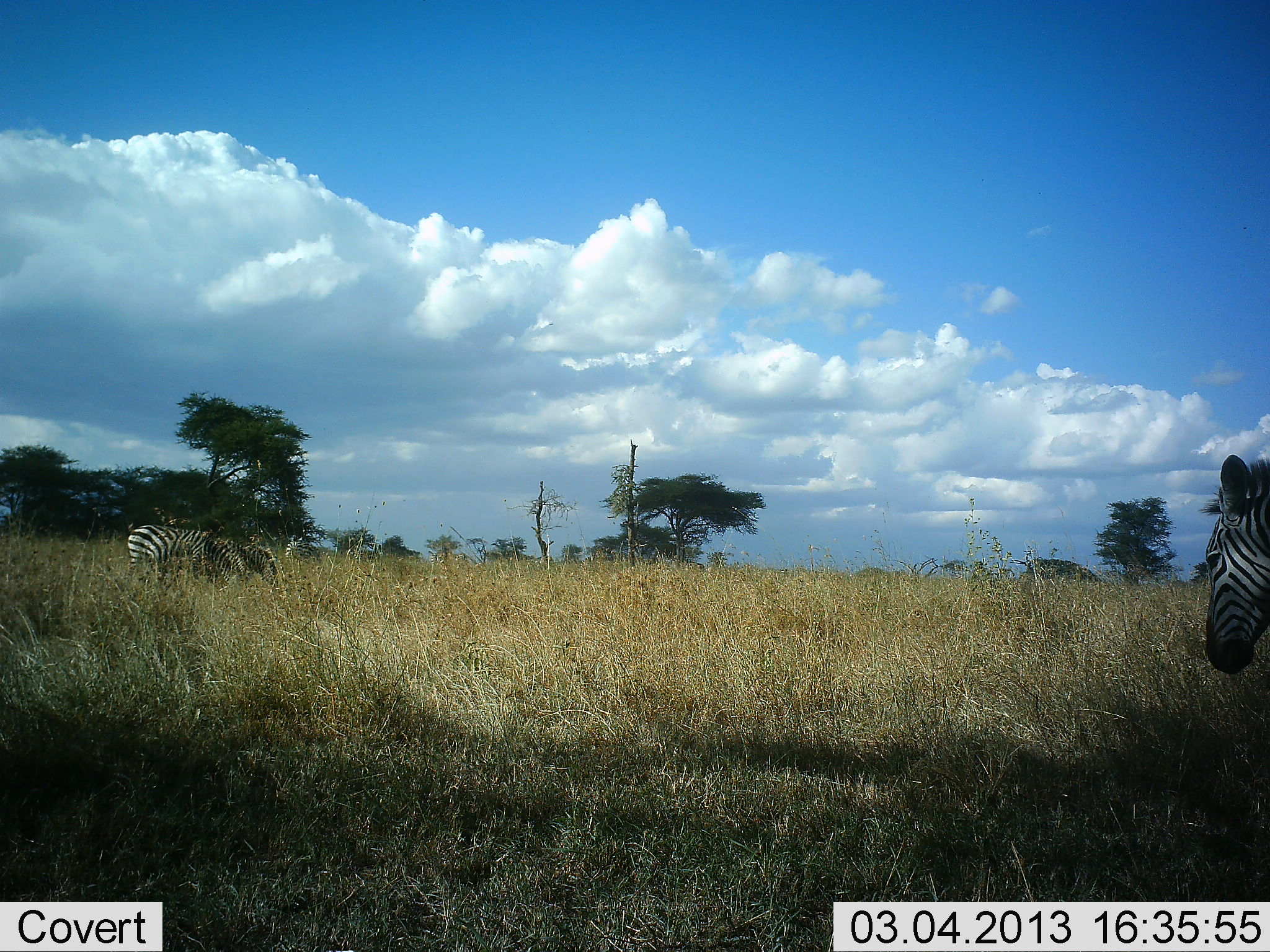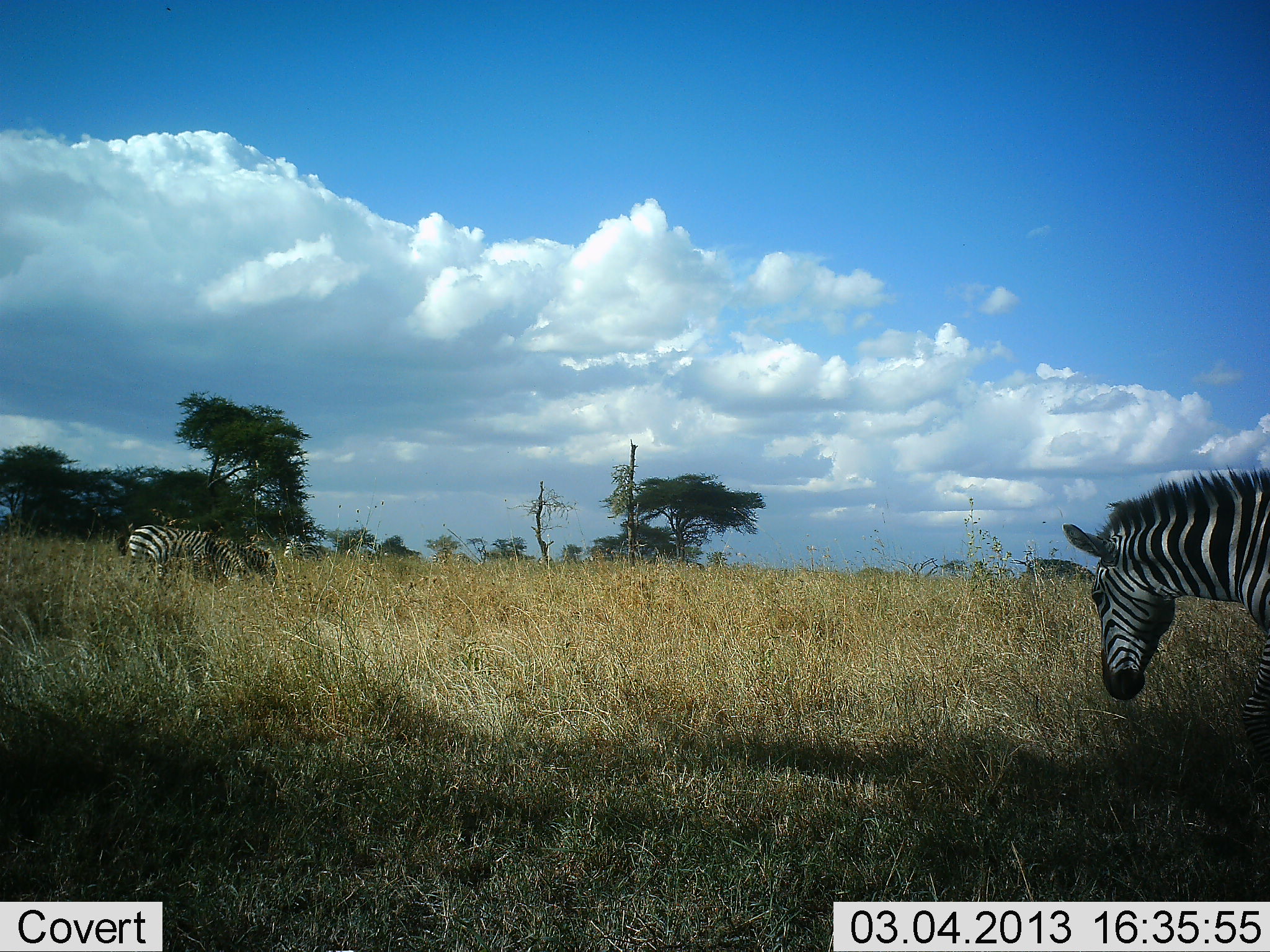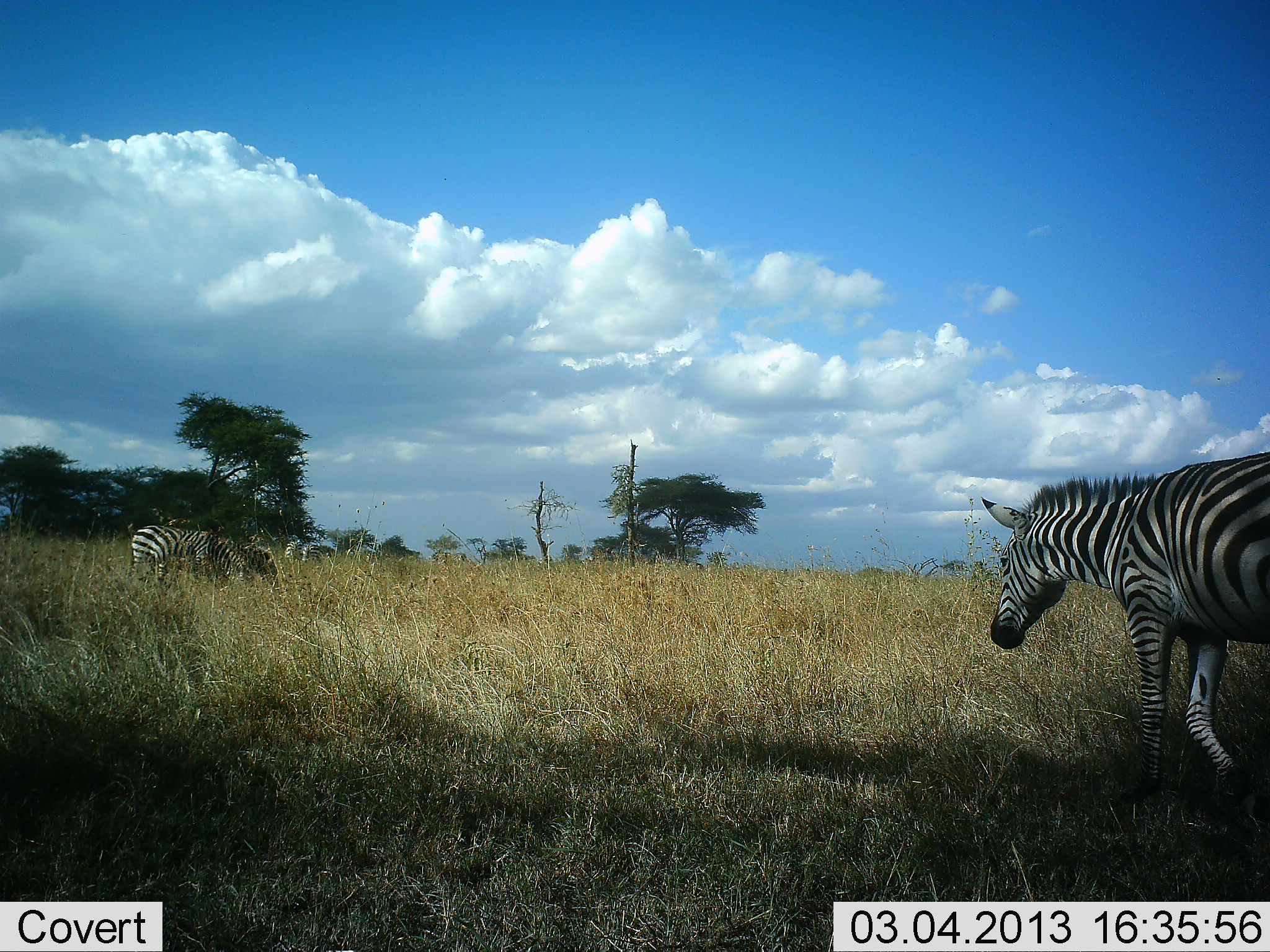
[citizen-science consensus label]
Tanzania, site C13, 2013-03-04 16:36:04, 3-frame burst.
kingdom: Animalia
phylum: Chordata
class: Mammalia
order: Perissodactyla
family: Equidae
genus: Equus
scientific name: Equus quagga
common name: plains zebra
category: zebra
Zebra (plains zebra) (Equus quagga), count 5. Behavior (volunteer vote fractions): standing 39%, resting 0%, moving 83%, interacting 0%. Young present (vote fraction): 0%. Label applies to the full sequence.